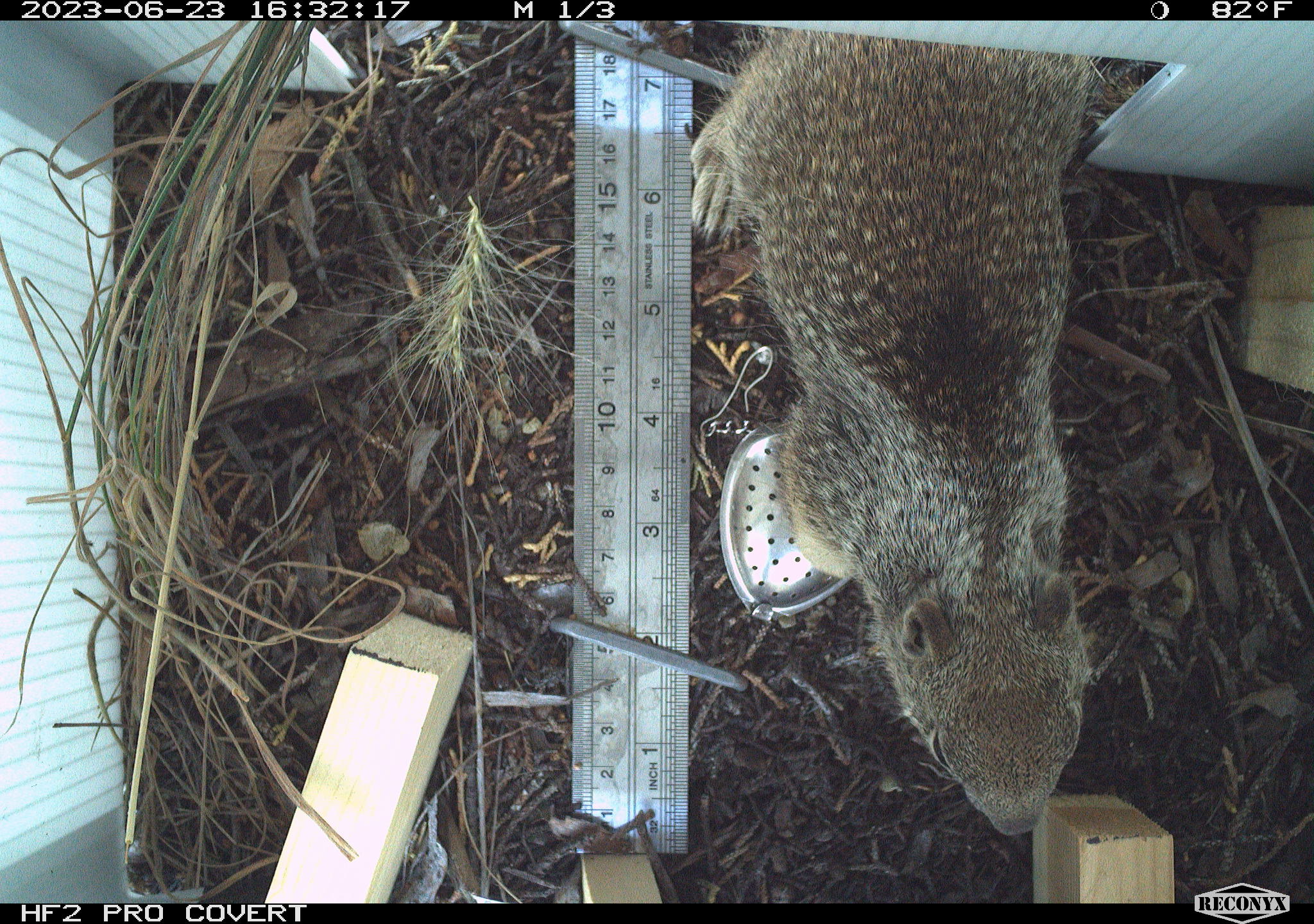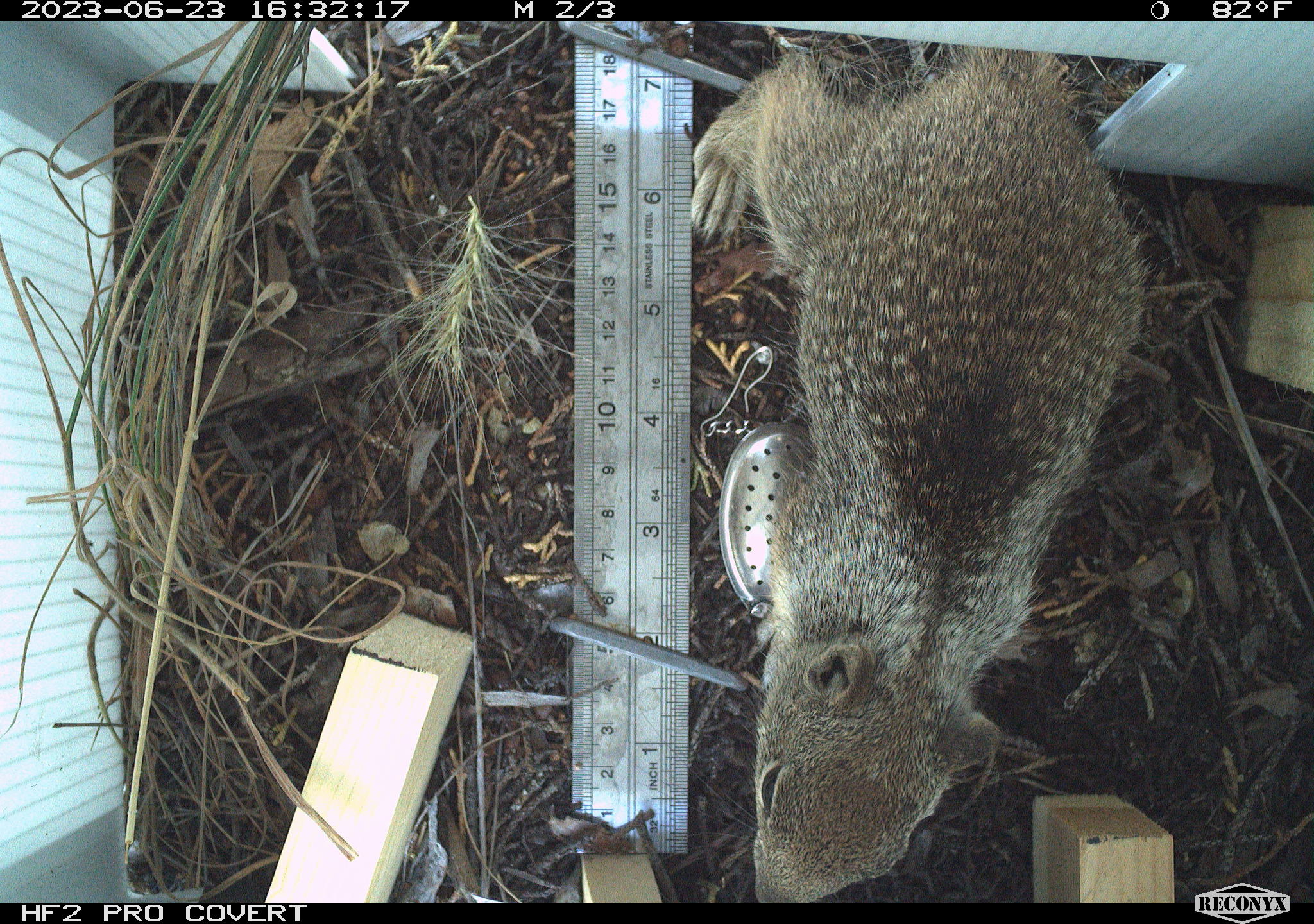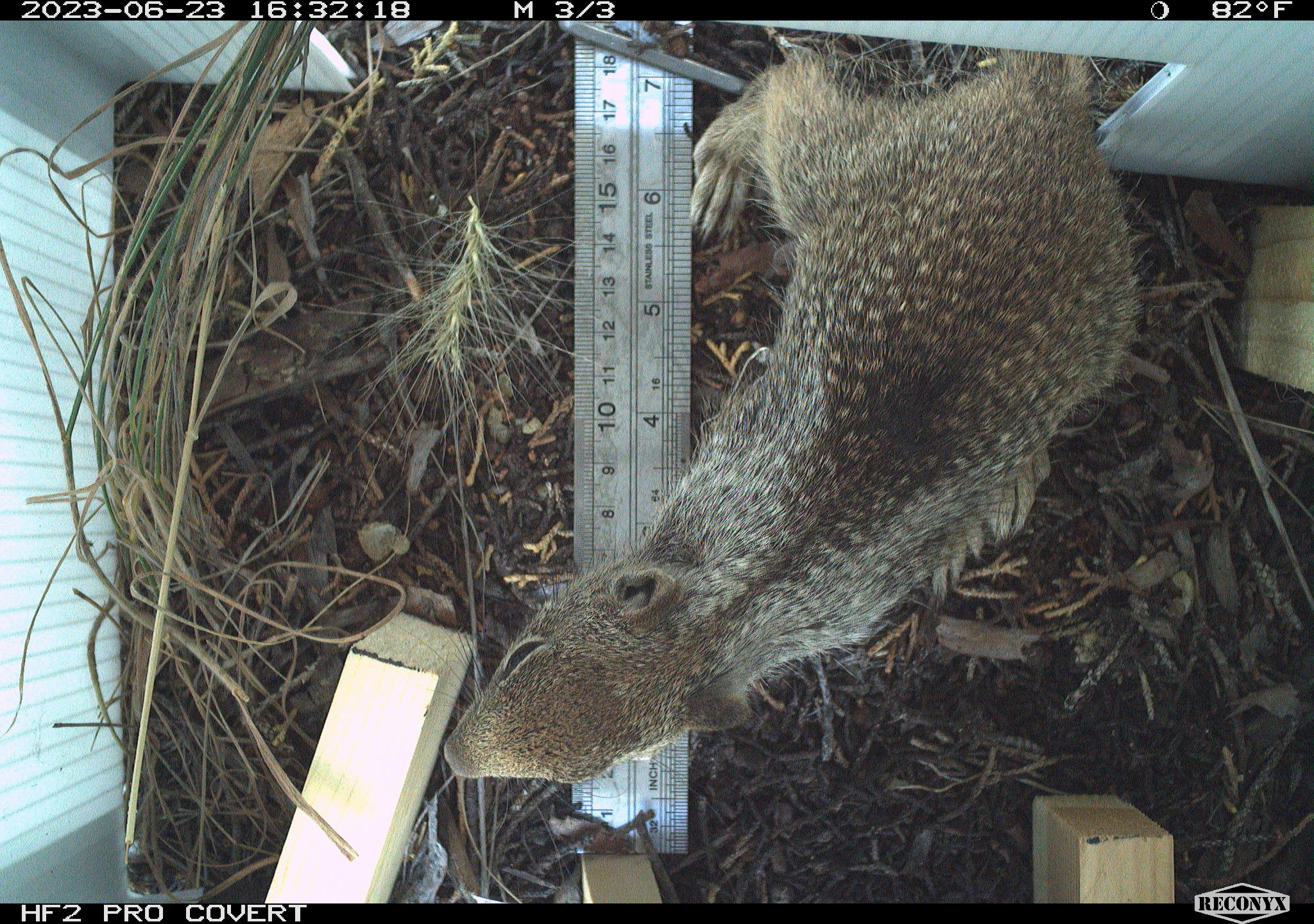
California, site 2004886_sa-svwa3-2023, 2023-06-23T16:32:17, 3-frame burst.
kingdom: Animalia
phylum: Chordata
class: Mammalia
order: Rodentia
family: Sciuridae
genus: Otospermophilus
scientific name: Otospermophilus beecheyi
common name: california ground squirrel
California ground squirrel (Otospermophilus beecheyi).